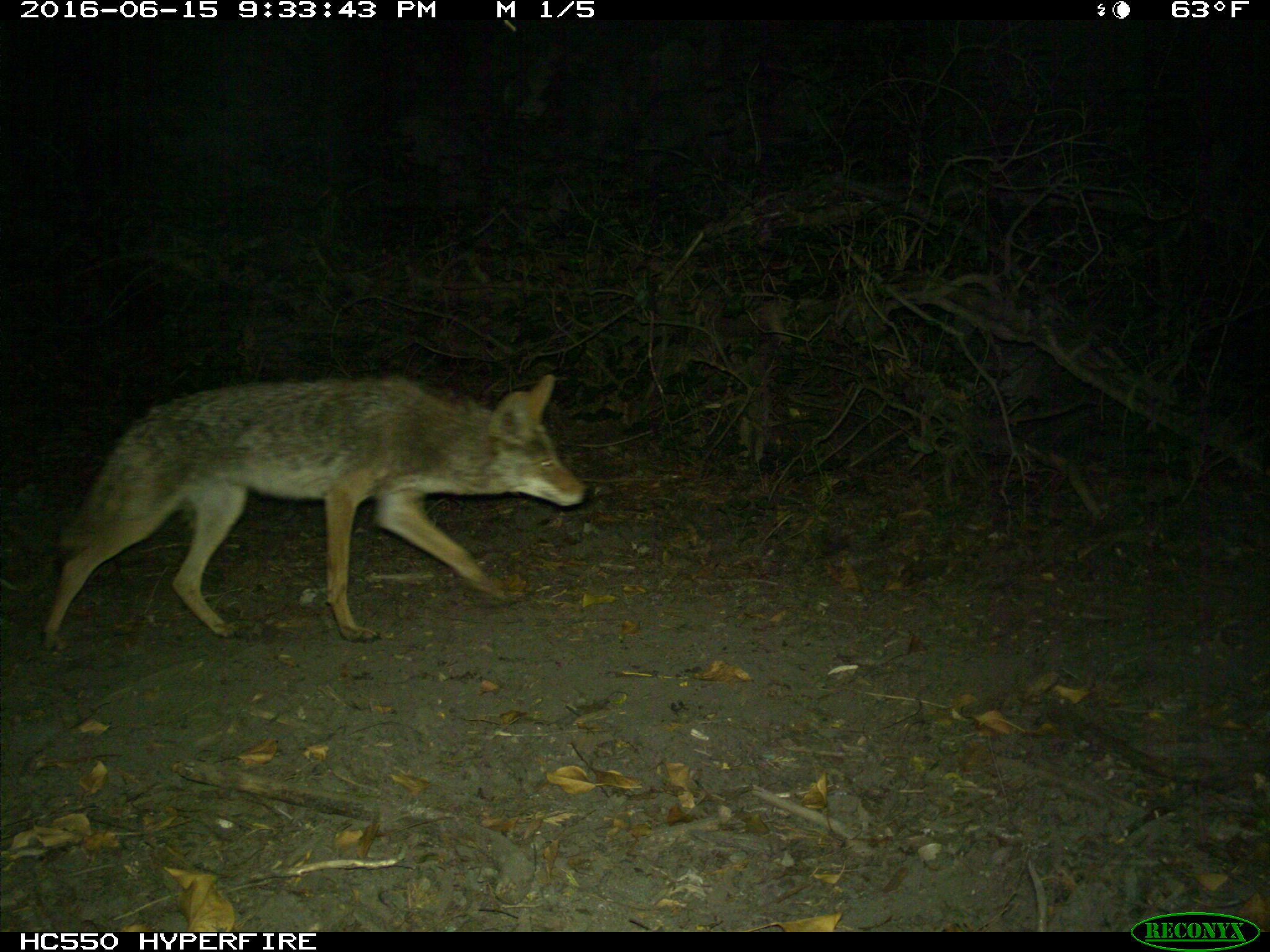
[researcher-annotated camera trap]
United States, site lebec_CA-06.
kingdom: Animalia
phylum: Chordata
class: Mammalia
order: Carnivora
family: Canidae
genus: Canis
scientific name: Canis latrans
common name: coyote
Canis latrans (coyote).